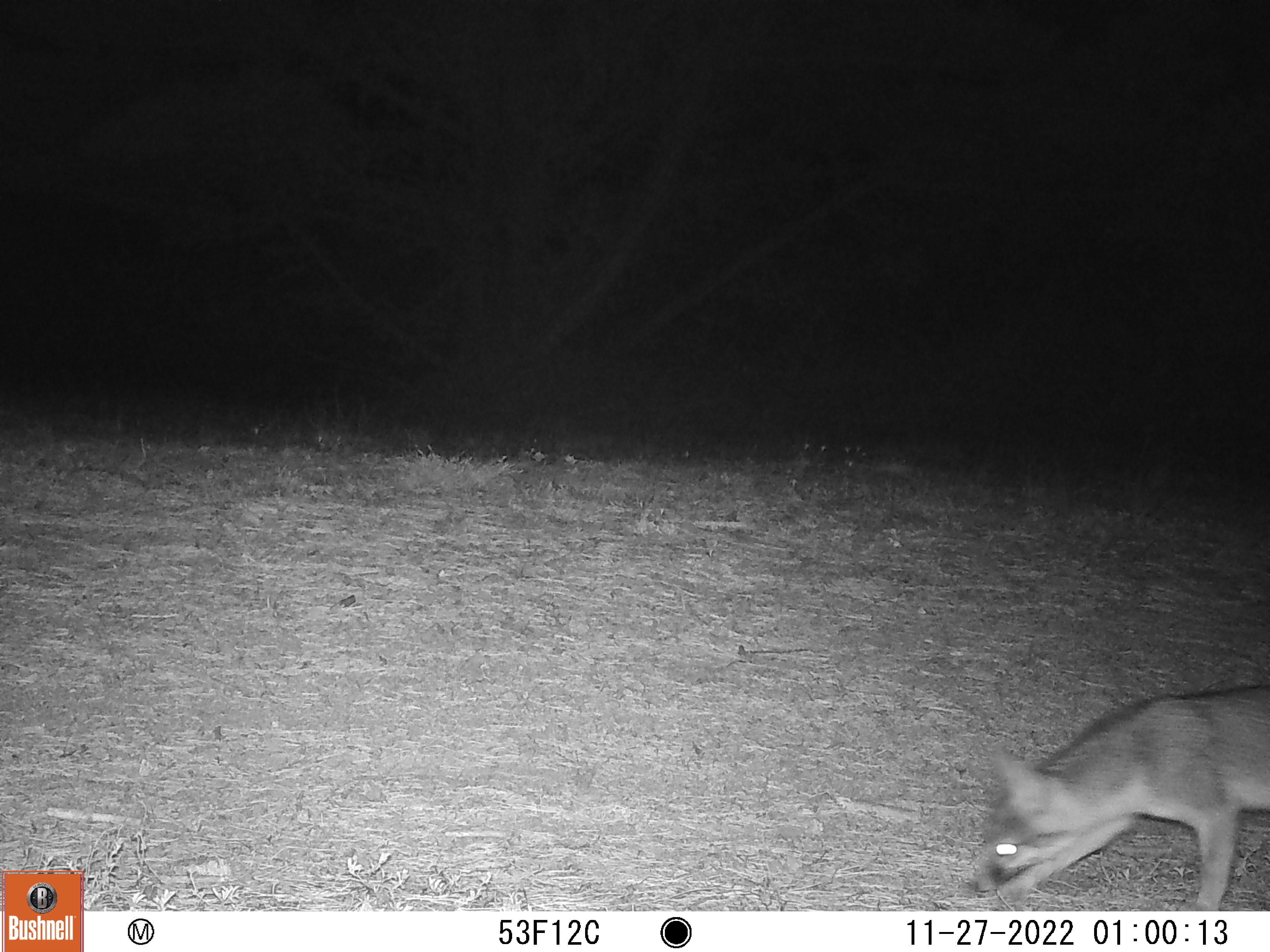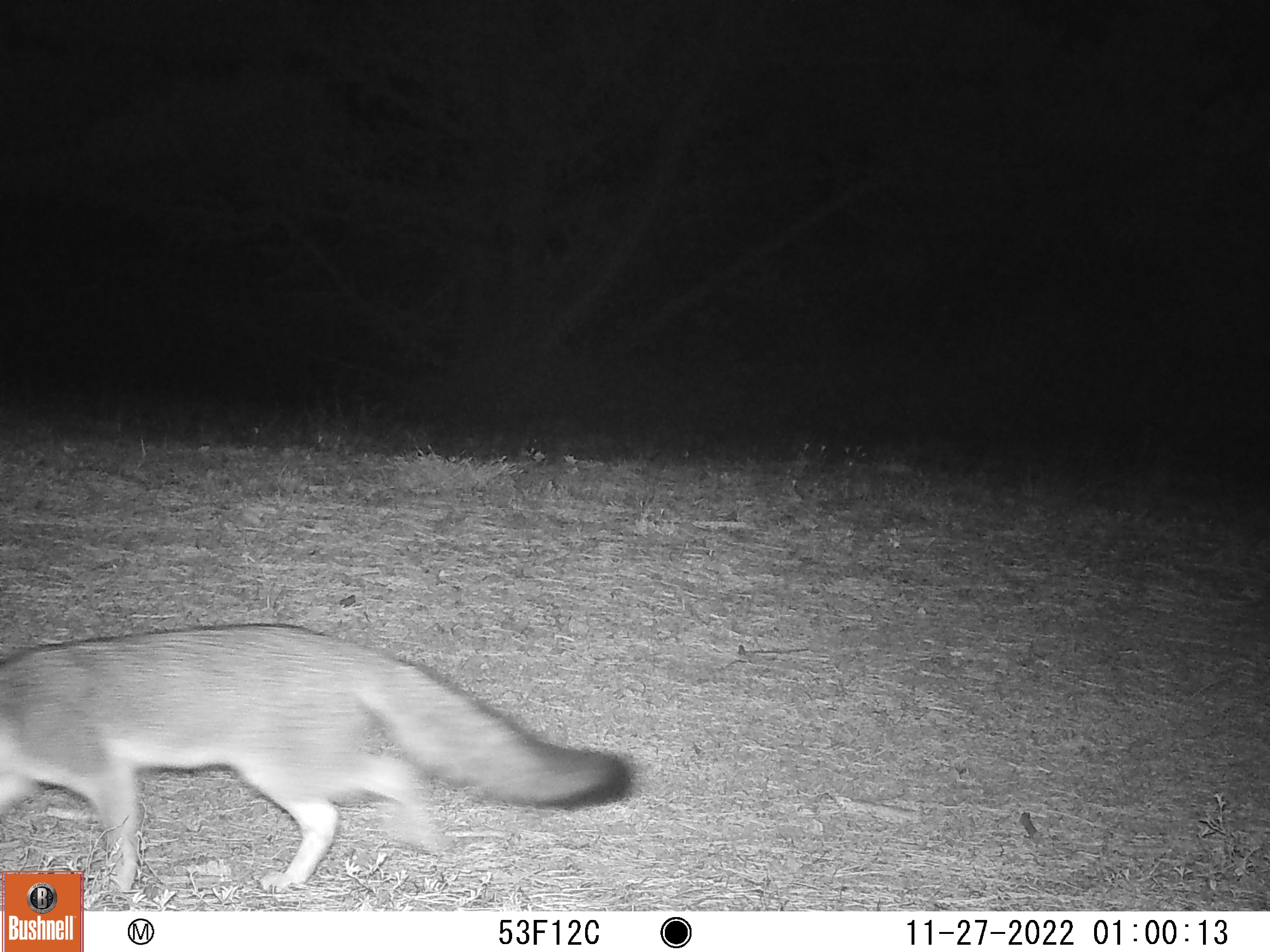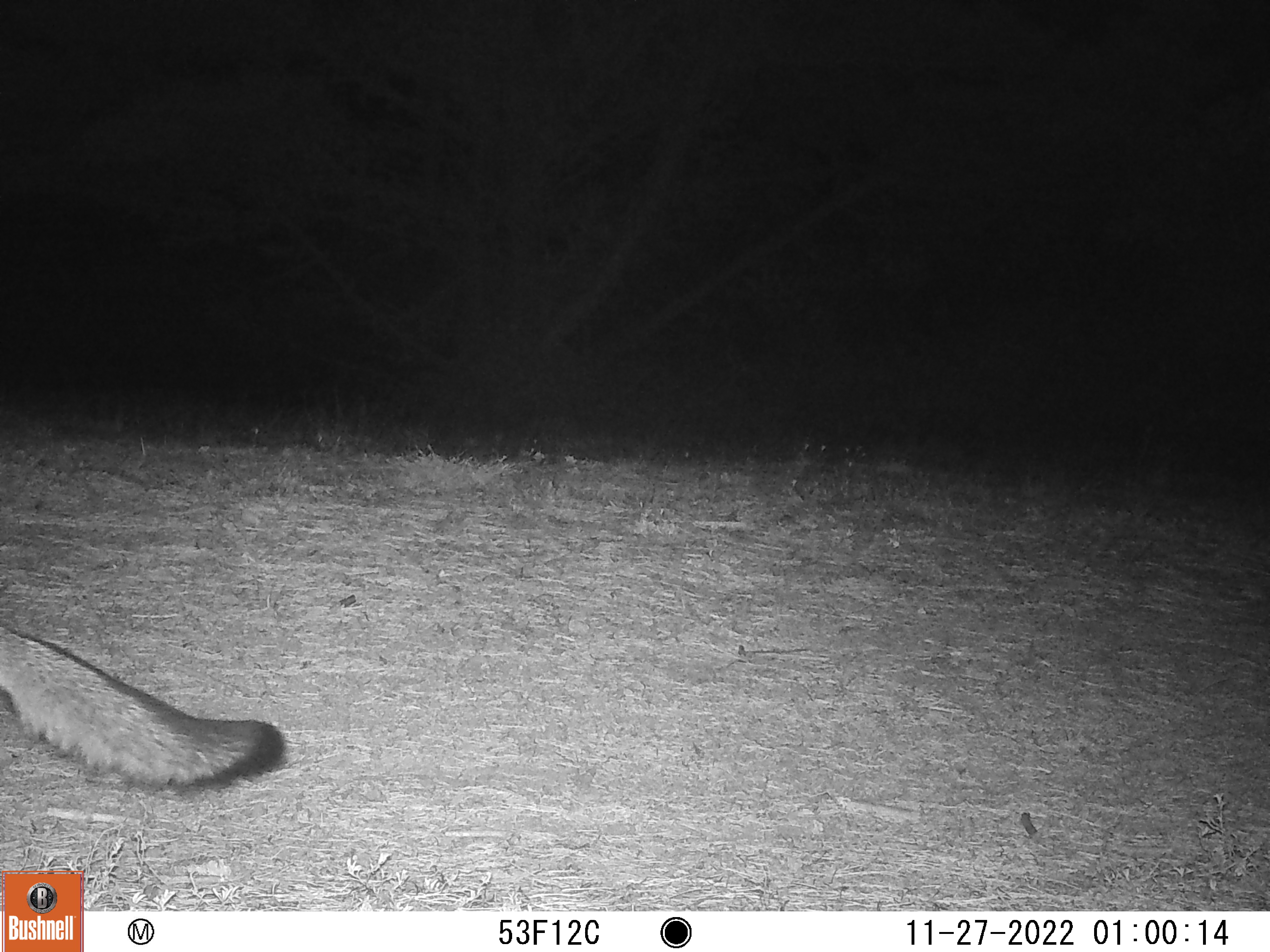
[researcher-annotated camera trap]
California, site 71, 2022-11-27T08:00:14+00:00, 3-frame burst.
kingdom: Animalia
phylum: Chordata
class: Mammalia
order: Carnivora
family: Canidae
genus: Urocyon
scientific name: Urocyon cinereoargenteus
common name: gray fox